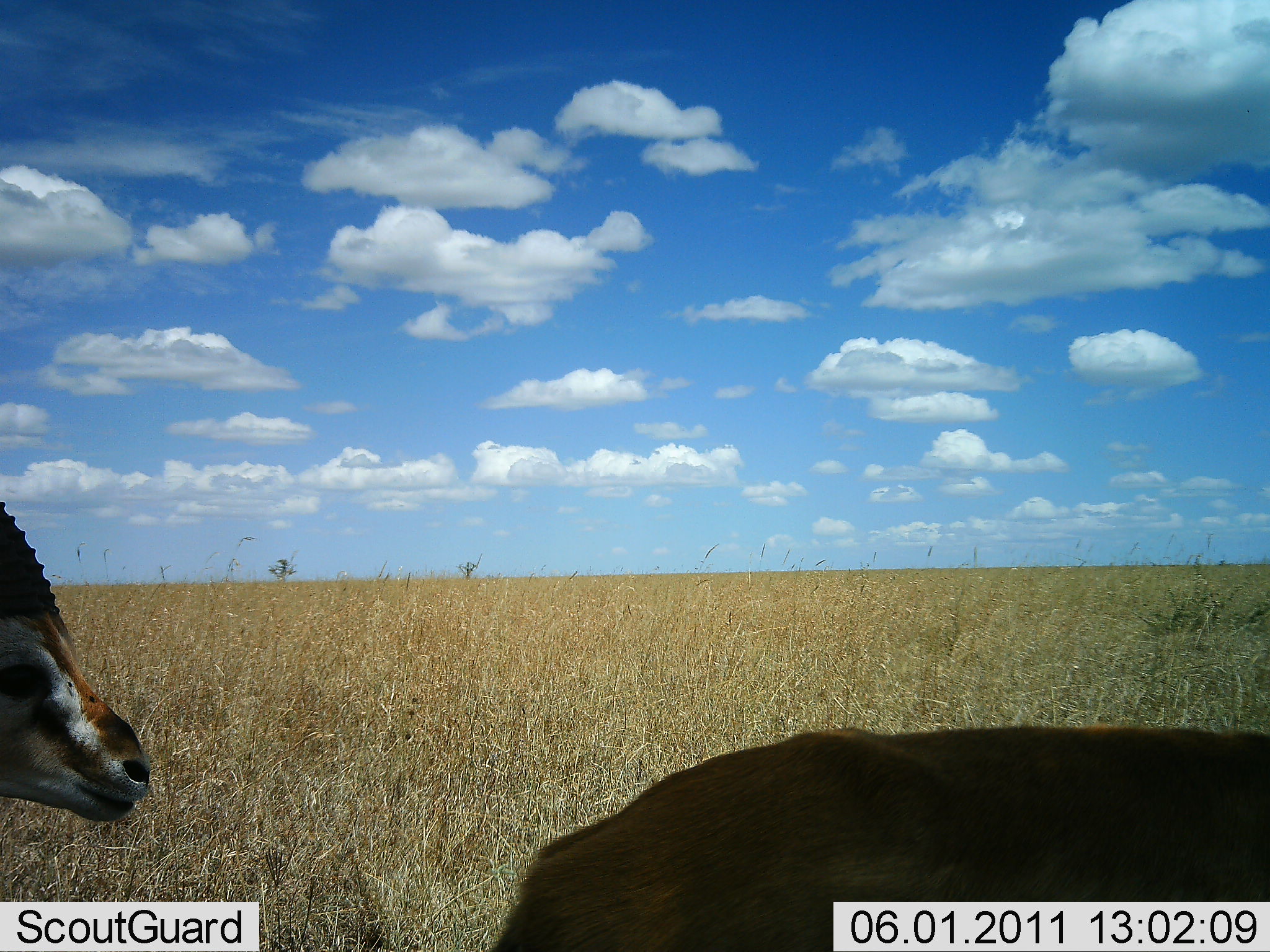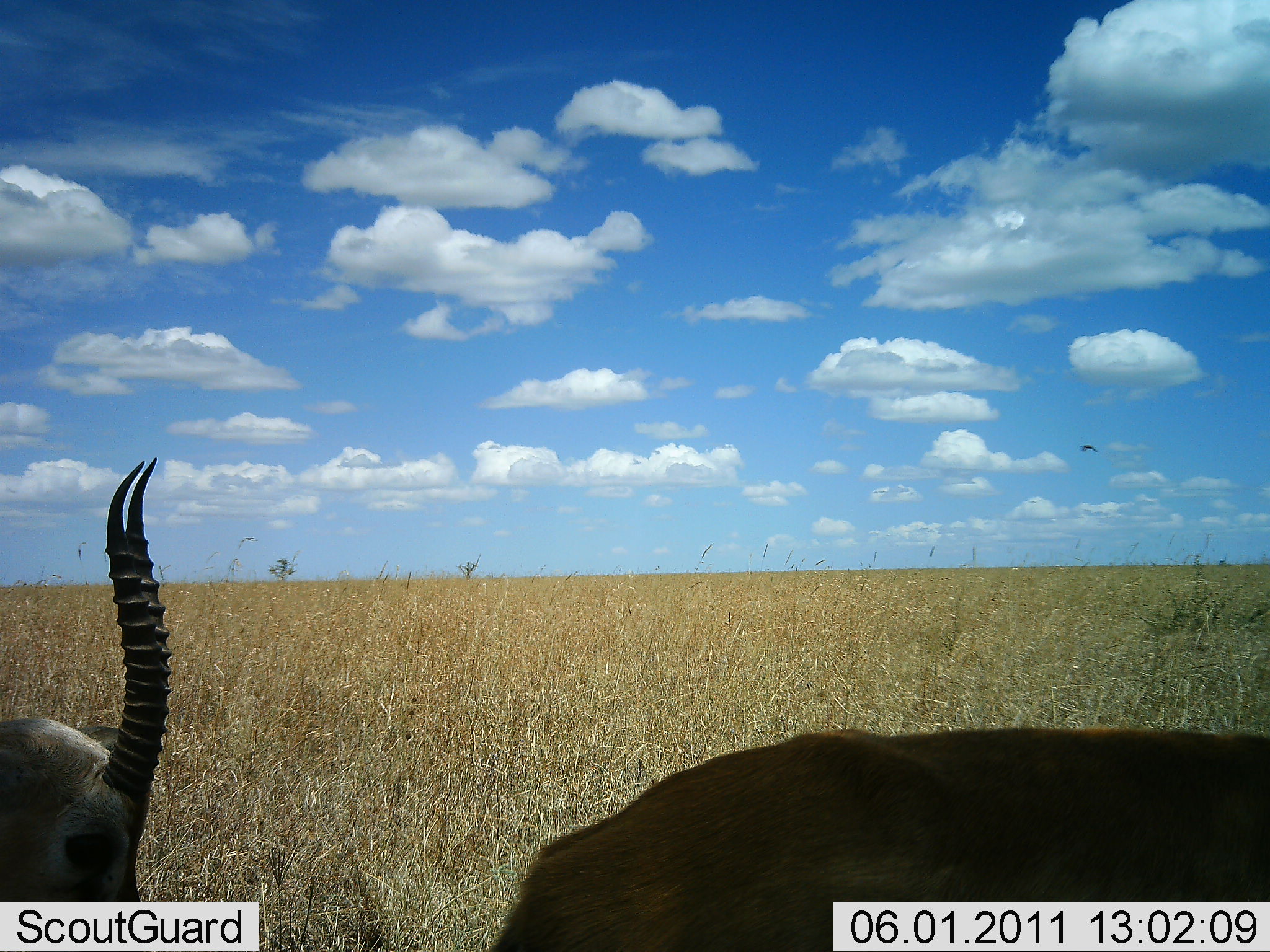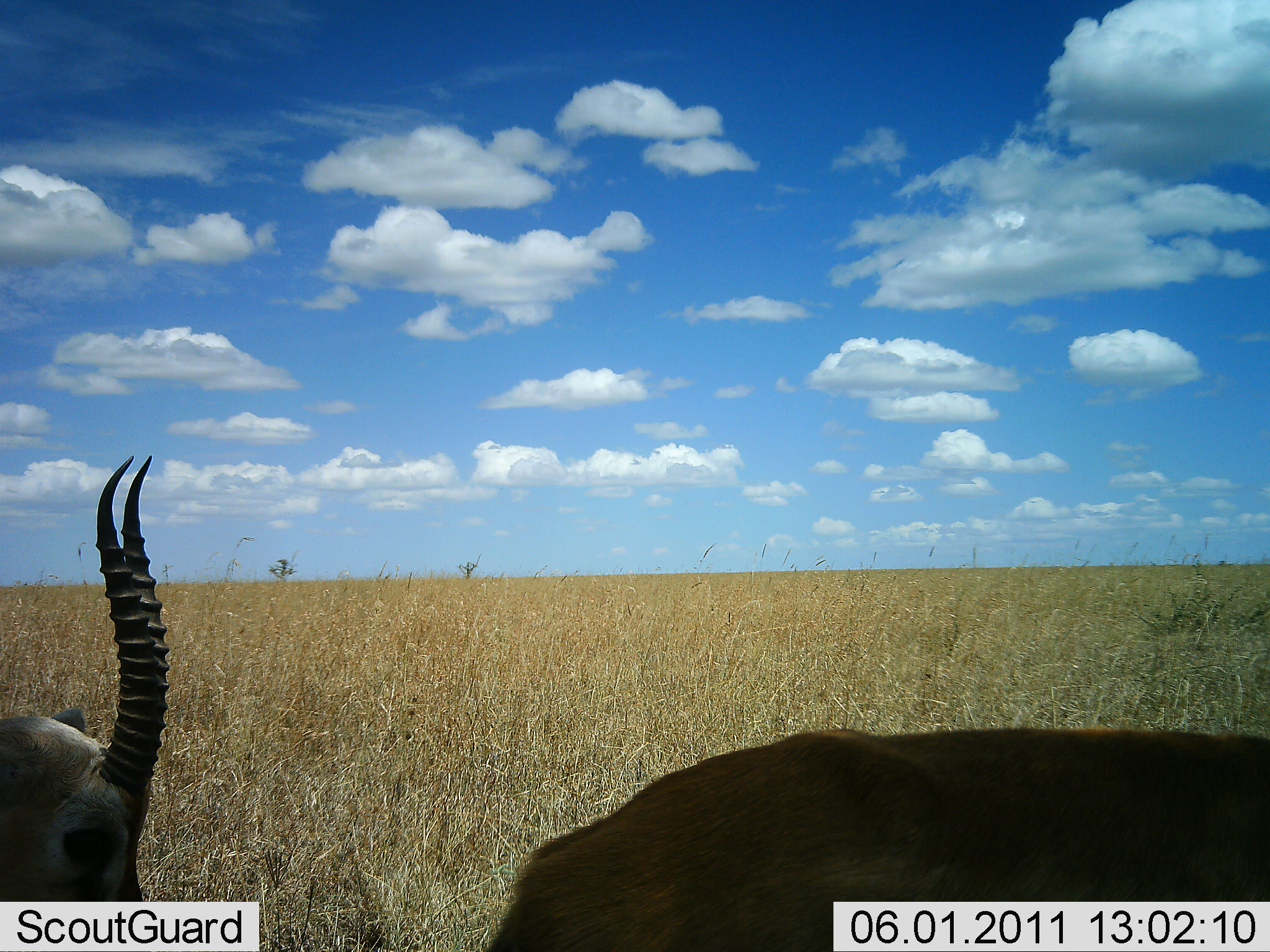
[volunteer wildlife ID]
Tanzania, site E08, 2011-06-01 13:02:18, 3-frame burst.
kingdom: Animalia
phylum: Chordata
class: Mammalia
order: Artiodactyla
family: Bovidae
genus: Eudorcas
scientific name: Eudorcas thomsonii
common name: thomson's gazelle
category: gazellethomsons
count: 2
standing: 82%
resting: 0%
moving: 9%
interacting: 0%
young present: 0%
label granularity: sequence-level